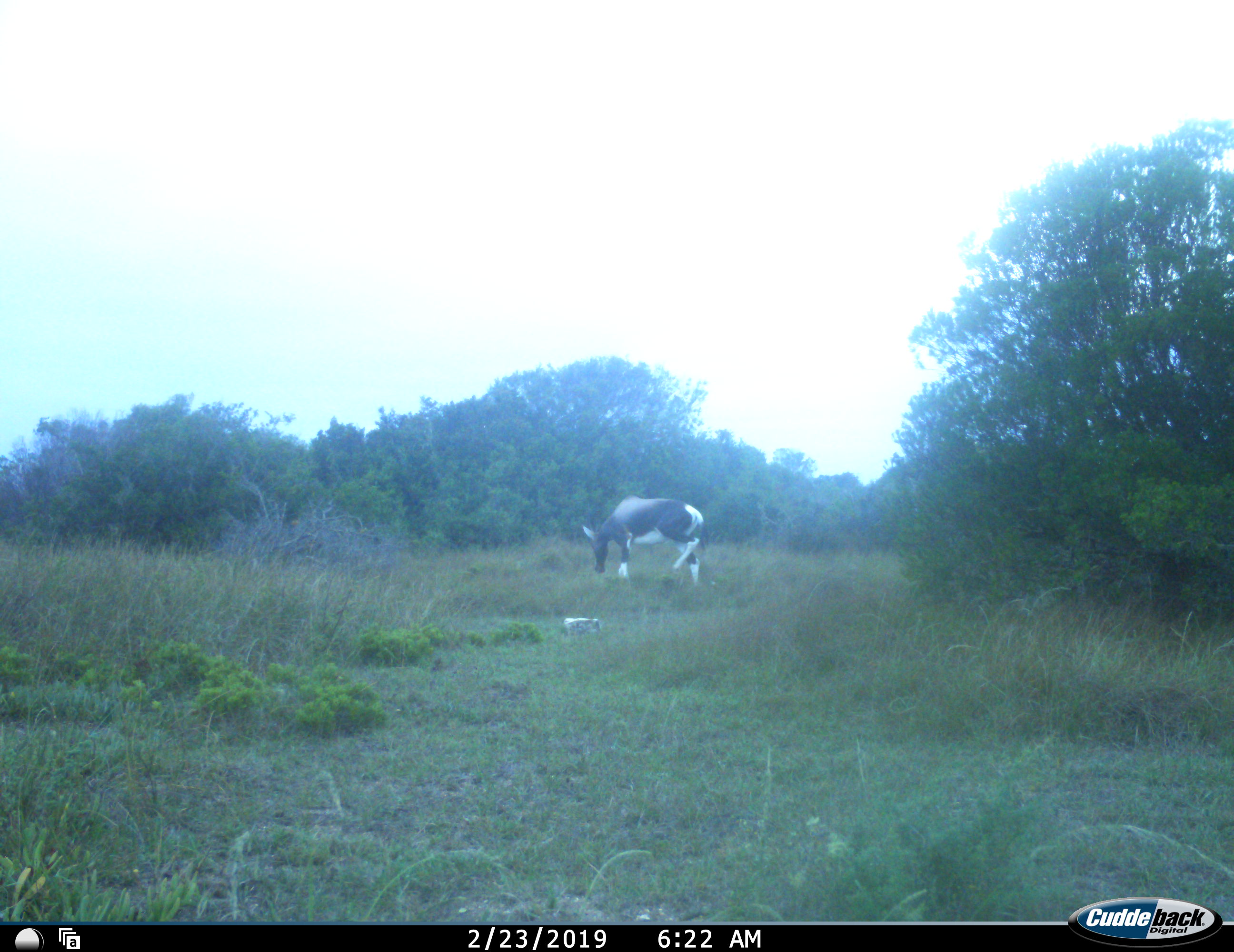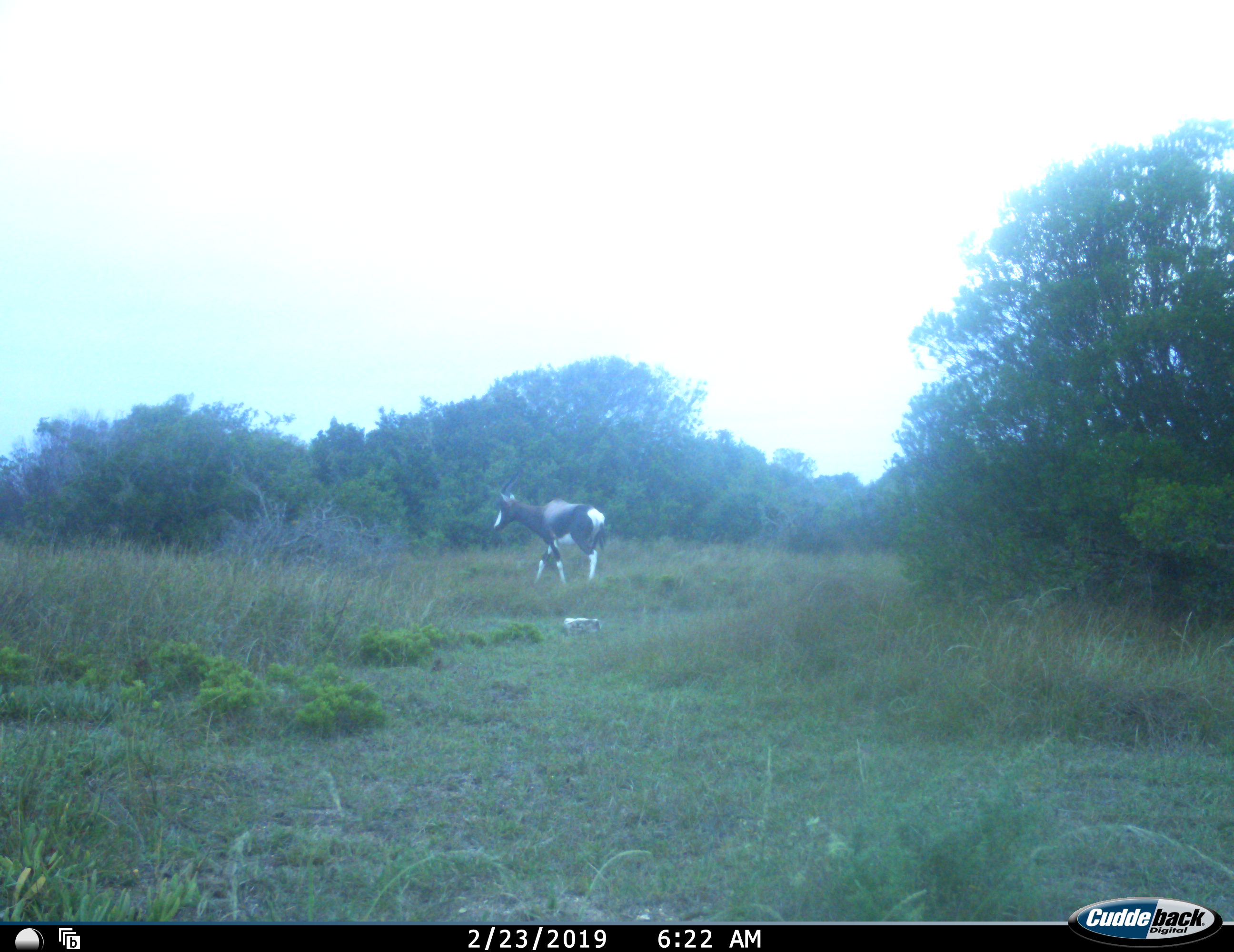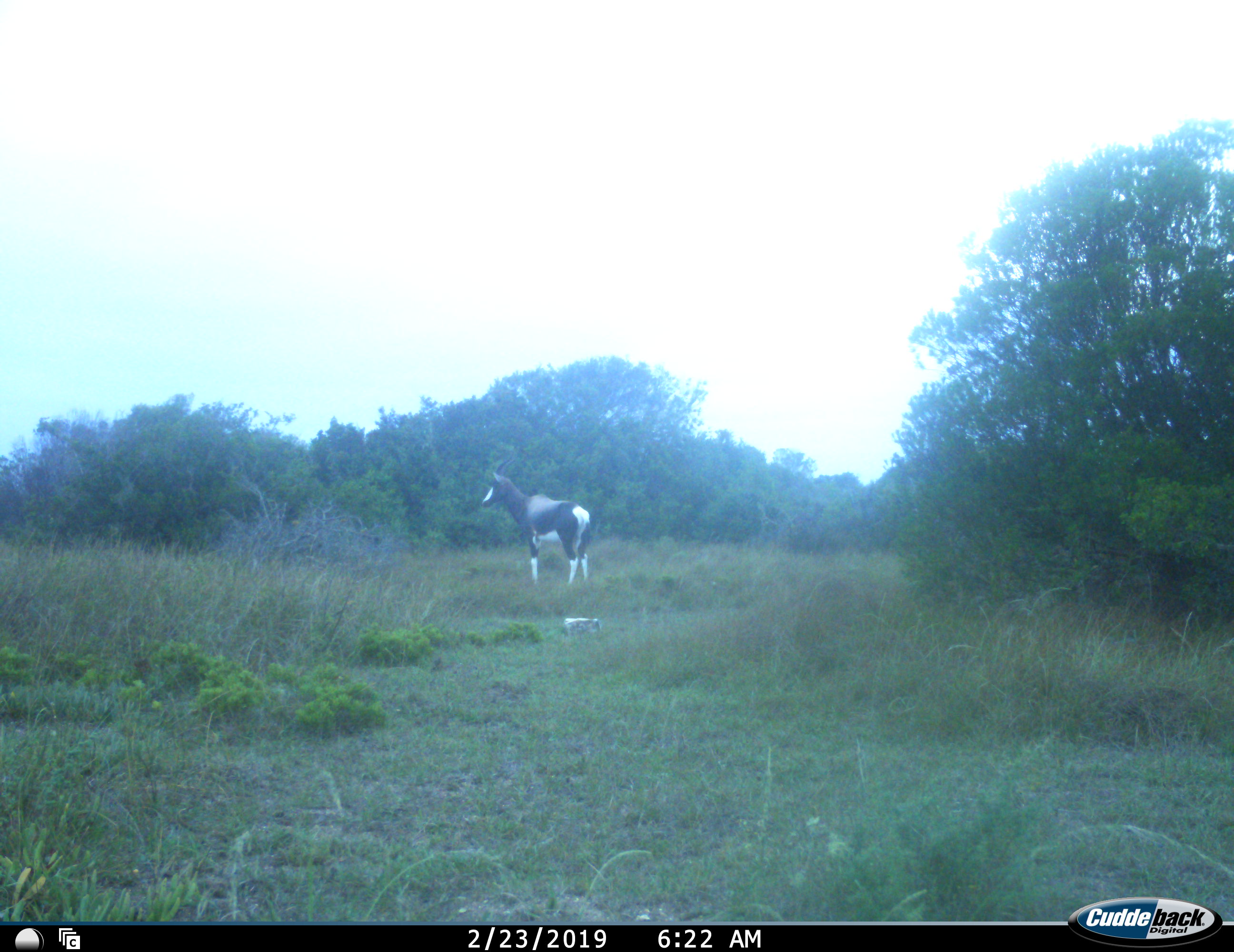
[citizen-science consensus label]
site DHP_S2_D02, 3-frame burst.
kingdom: Animalia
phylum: Chordata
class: Mammalia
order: Artiodactyla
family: Bovidae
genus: Damaliscus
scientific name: Damaliscus pygargus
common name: bontebok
Bontebok (Damaliscus pygargus), count 1. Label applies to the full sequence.